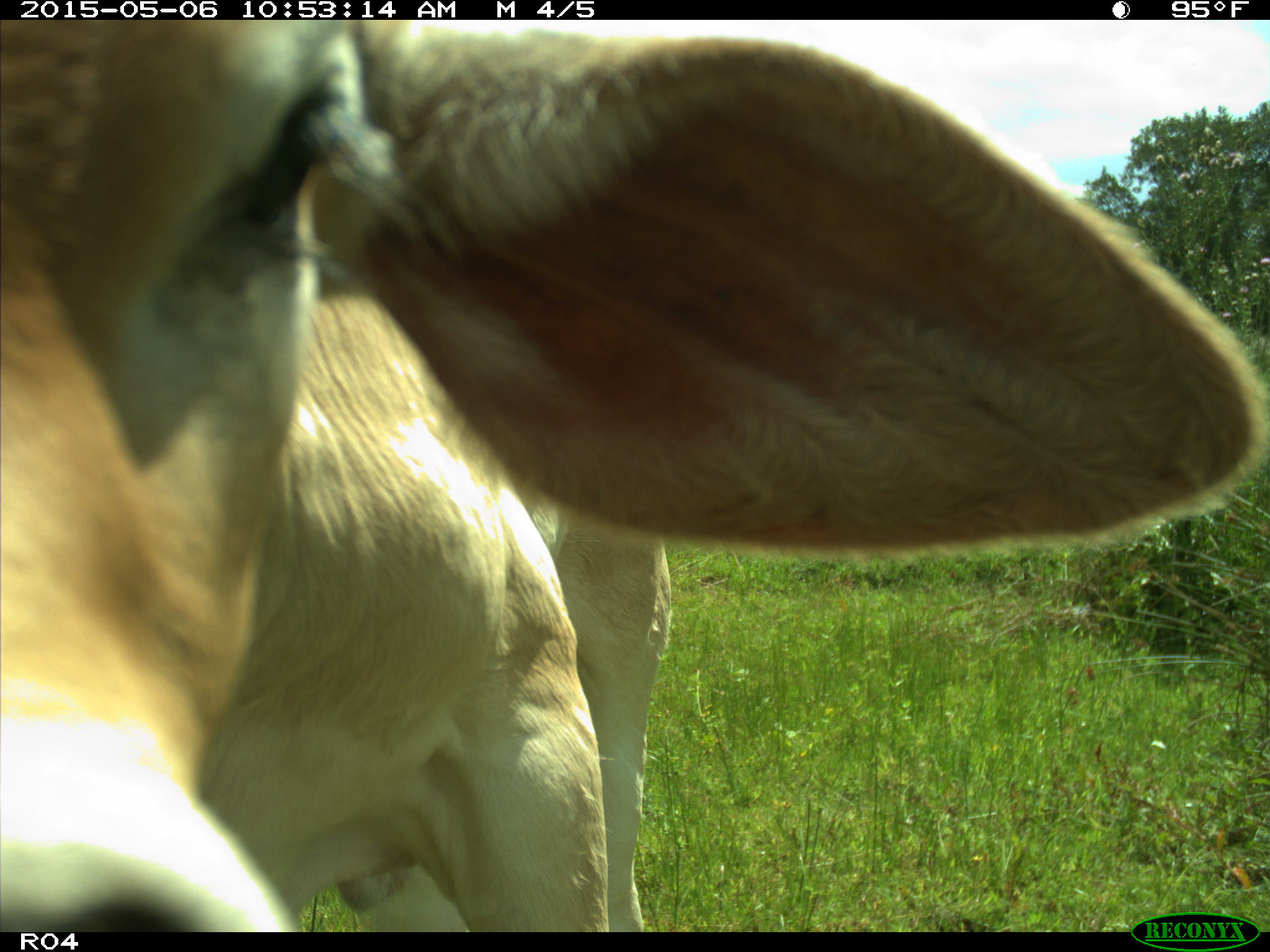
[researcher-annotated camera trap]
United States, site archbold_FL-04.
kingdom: Animalia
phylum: Chordata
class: Mammalia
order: Artiodactyla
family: Bovidae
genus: Bos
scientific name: Bos taurus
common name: domestic cow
Bos taurus (domestic cow).